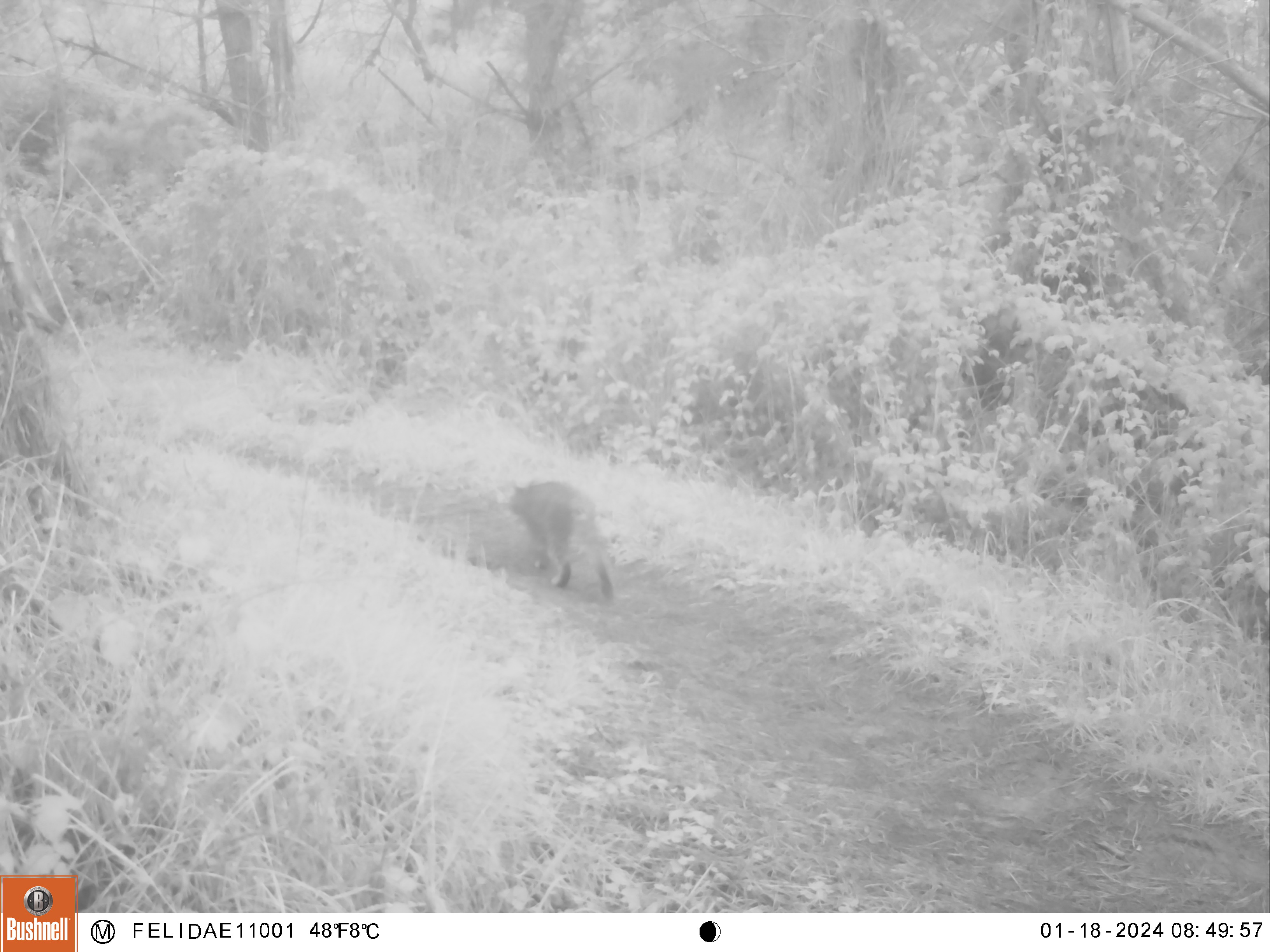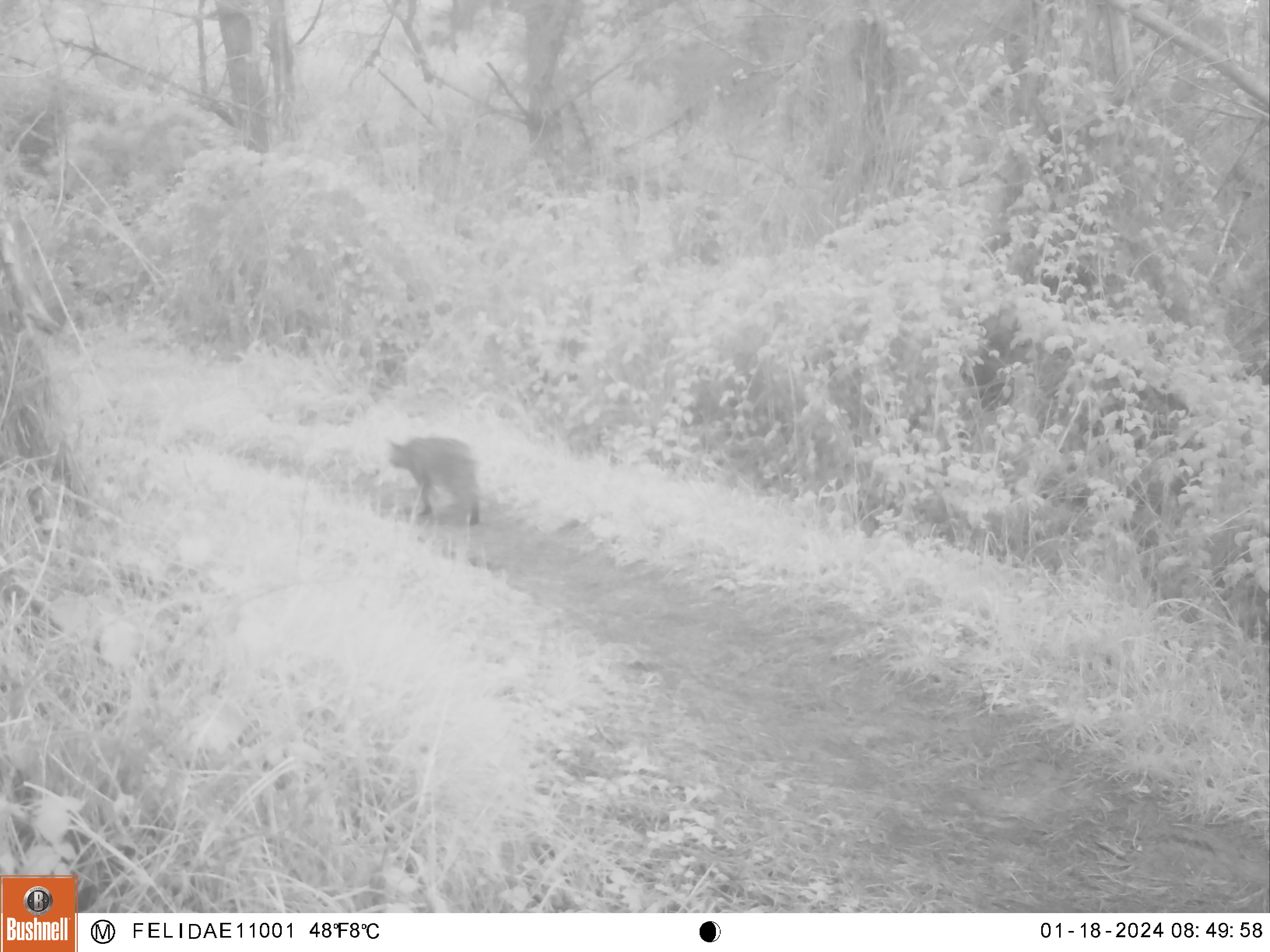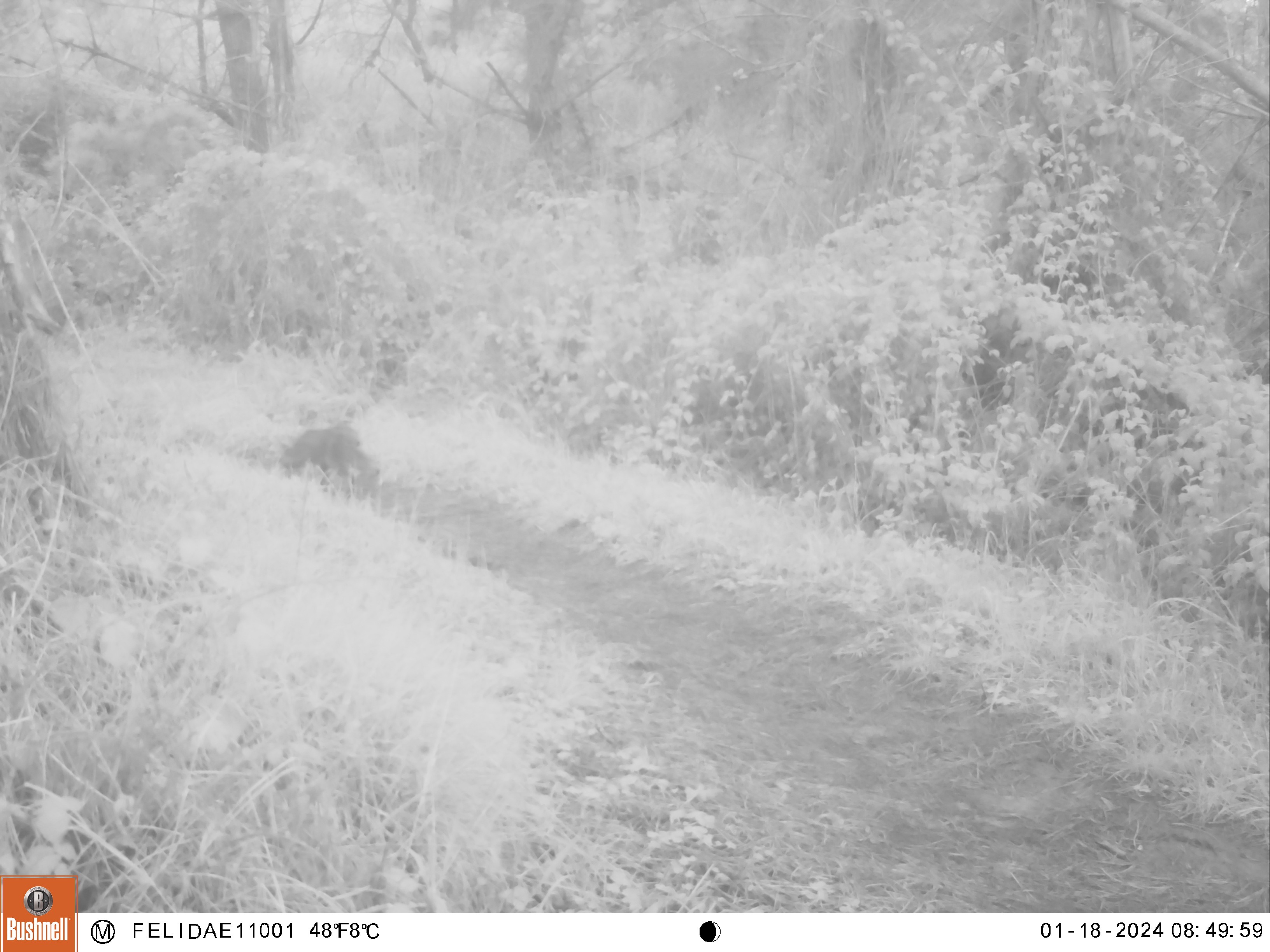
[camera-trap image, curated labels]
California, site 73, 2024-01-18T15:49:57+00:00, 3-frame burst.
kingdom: Animalia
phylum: Chordata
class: Mammalia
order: Carnivora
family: Felidae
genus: Lynx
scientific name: Lynx rufus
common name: bobcat